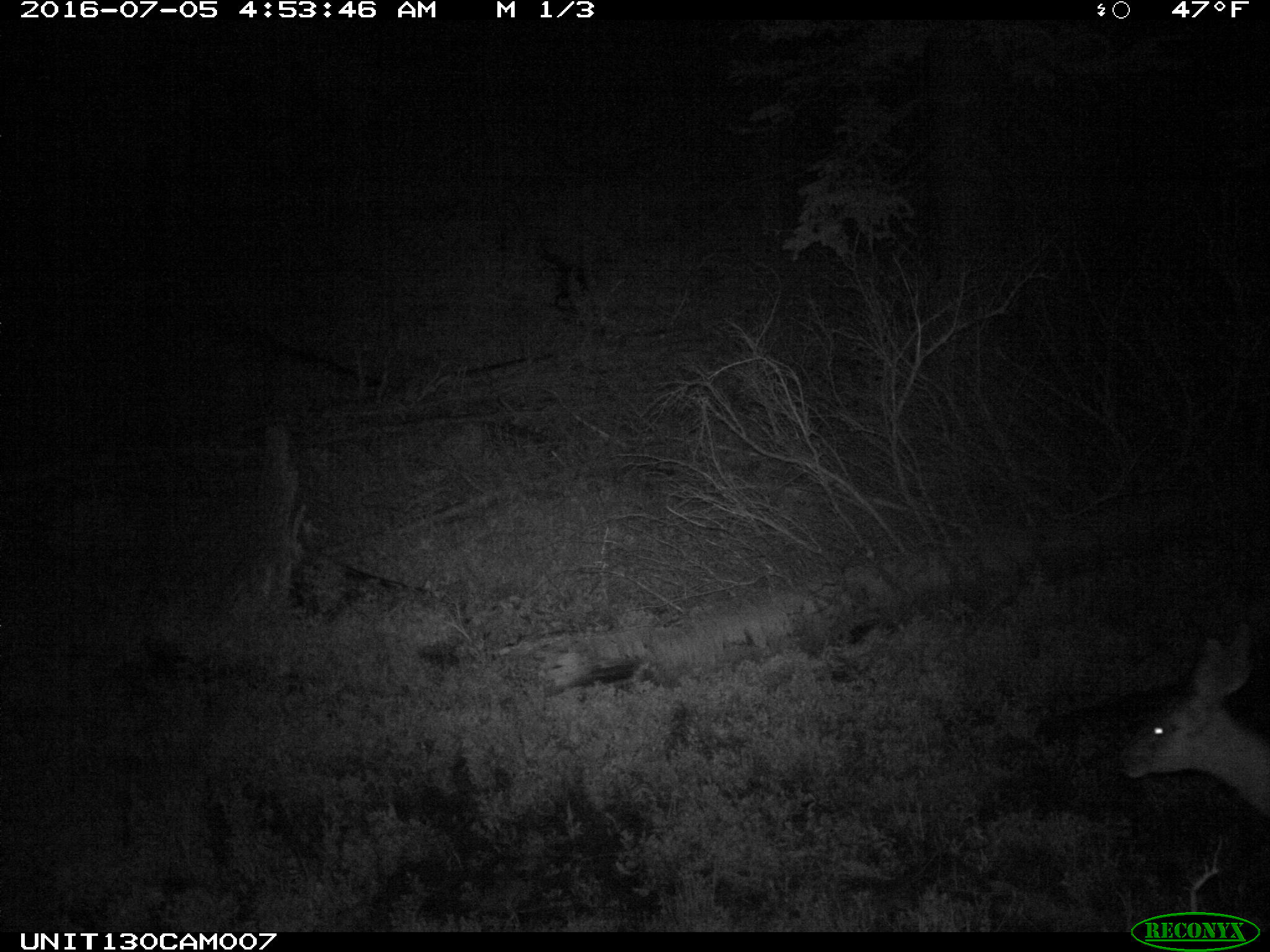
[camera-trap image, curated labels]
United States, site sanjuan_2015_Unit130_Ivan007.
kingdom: Animalia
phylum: Chordata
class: Mammalia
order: Artiodactyla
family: Cervidae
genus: Odocoileus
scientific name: Odocoileus hemionus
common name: mule deer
Odocoileus hemionus (mule deer).